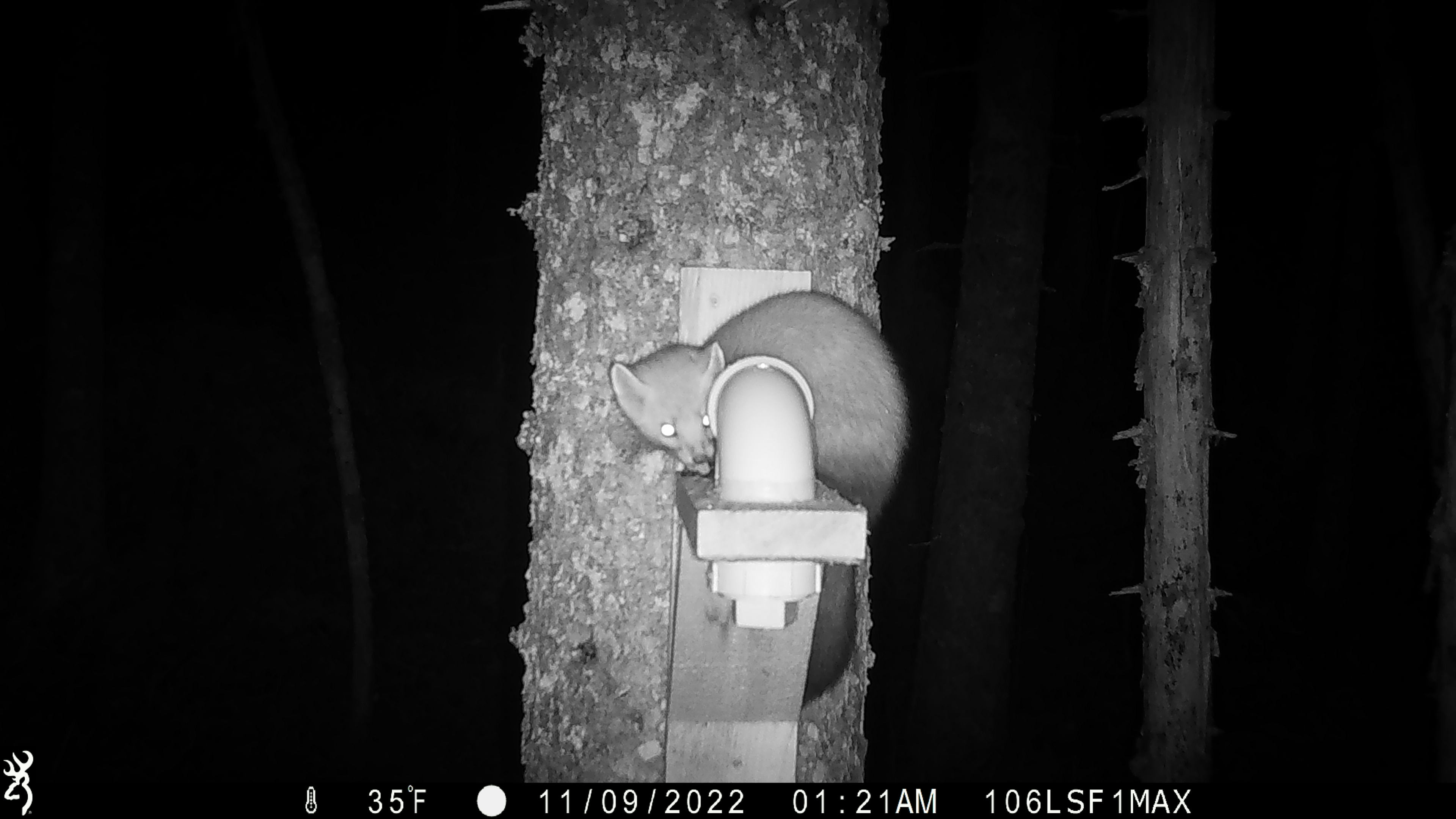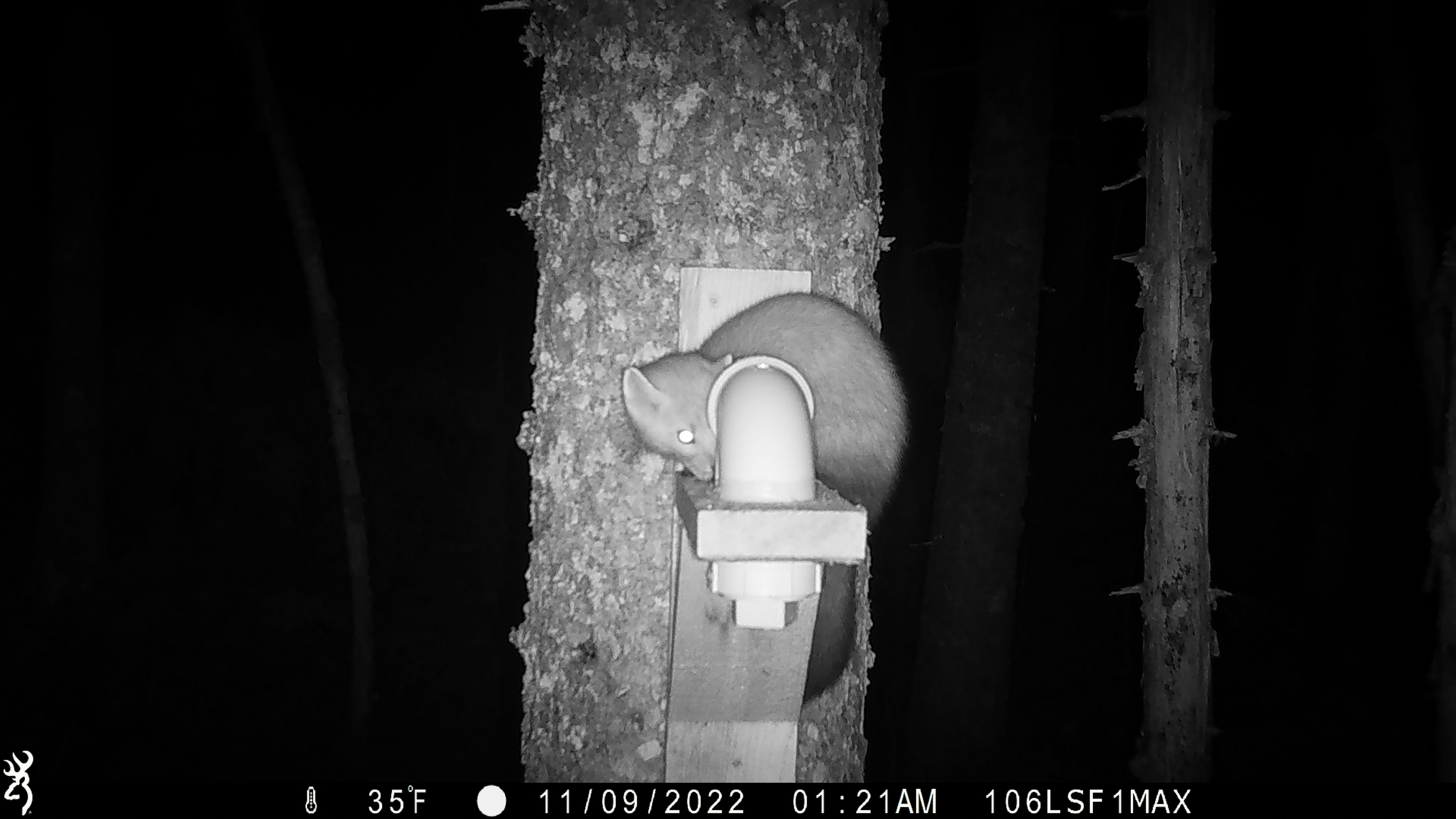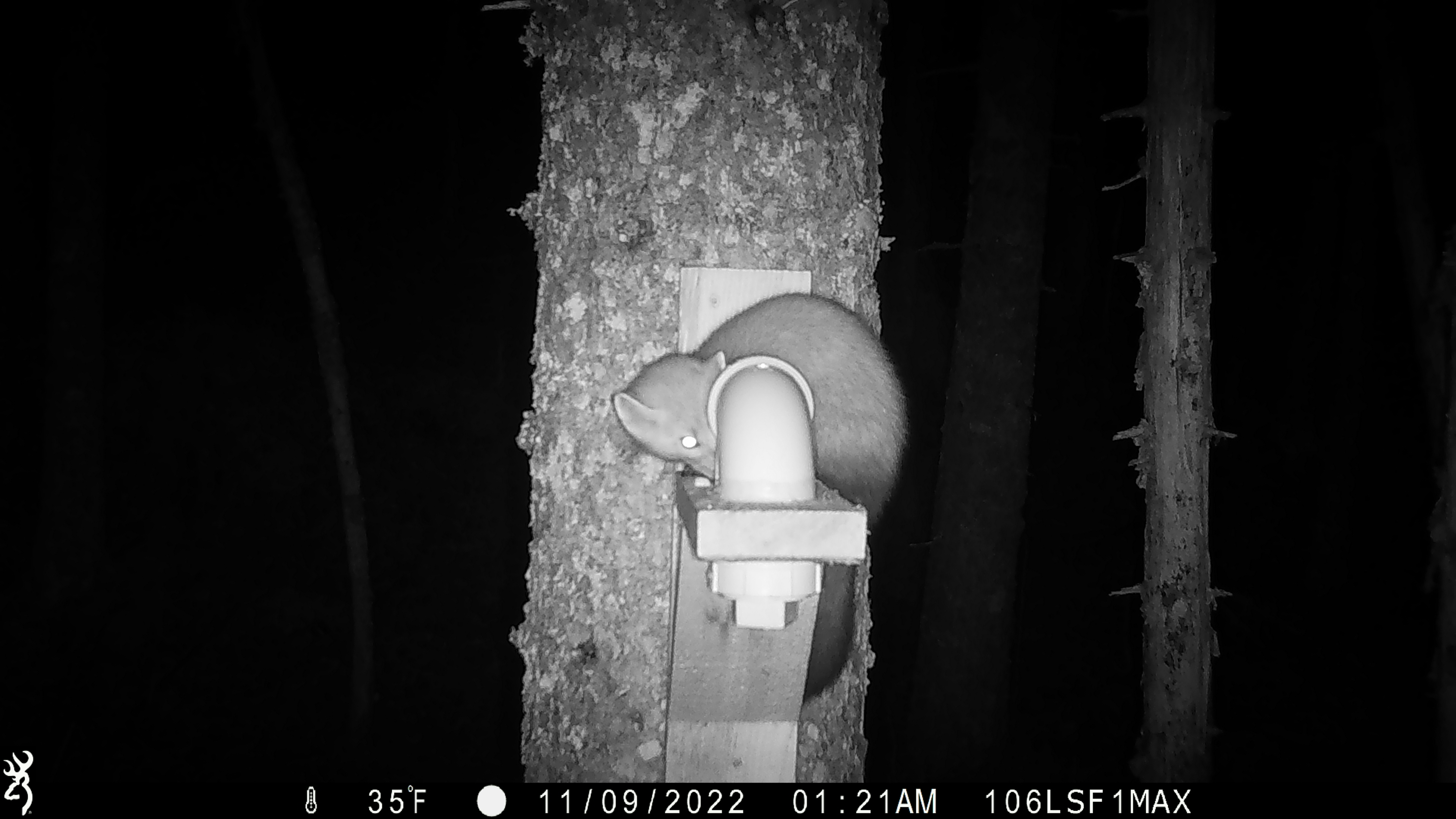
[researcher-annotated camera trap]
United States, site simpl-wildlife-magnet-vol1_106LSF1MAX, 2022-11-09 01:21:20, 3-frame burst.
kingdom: Animalia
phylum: Chordata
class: Mammalia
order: Carnivora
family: Mustelidae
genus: Martes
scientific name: Martes americana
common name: american marten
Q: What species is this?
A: American marten (Martes americana).